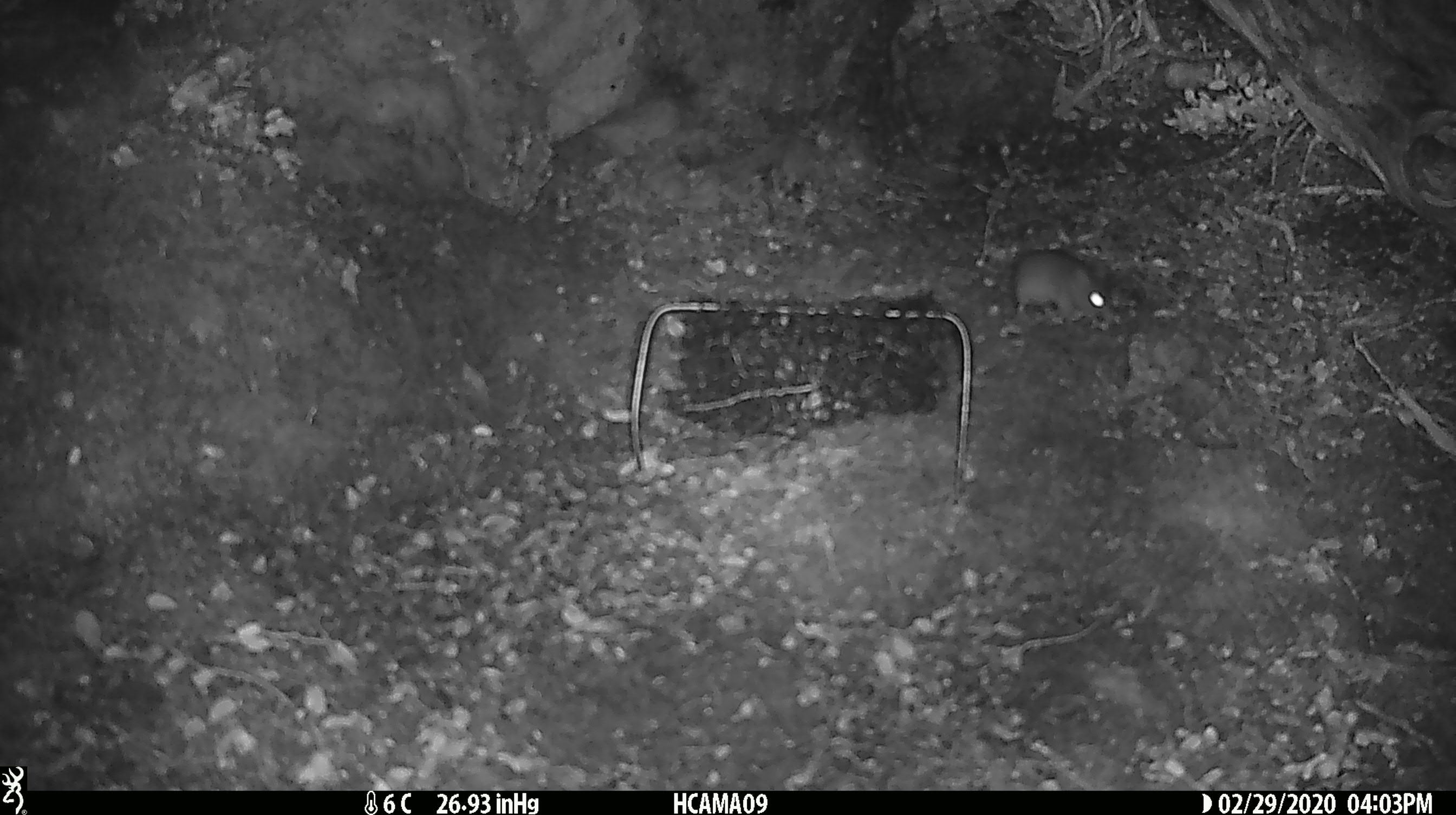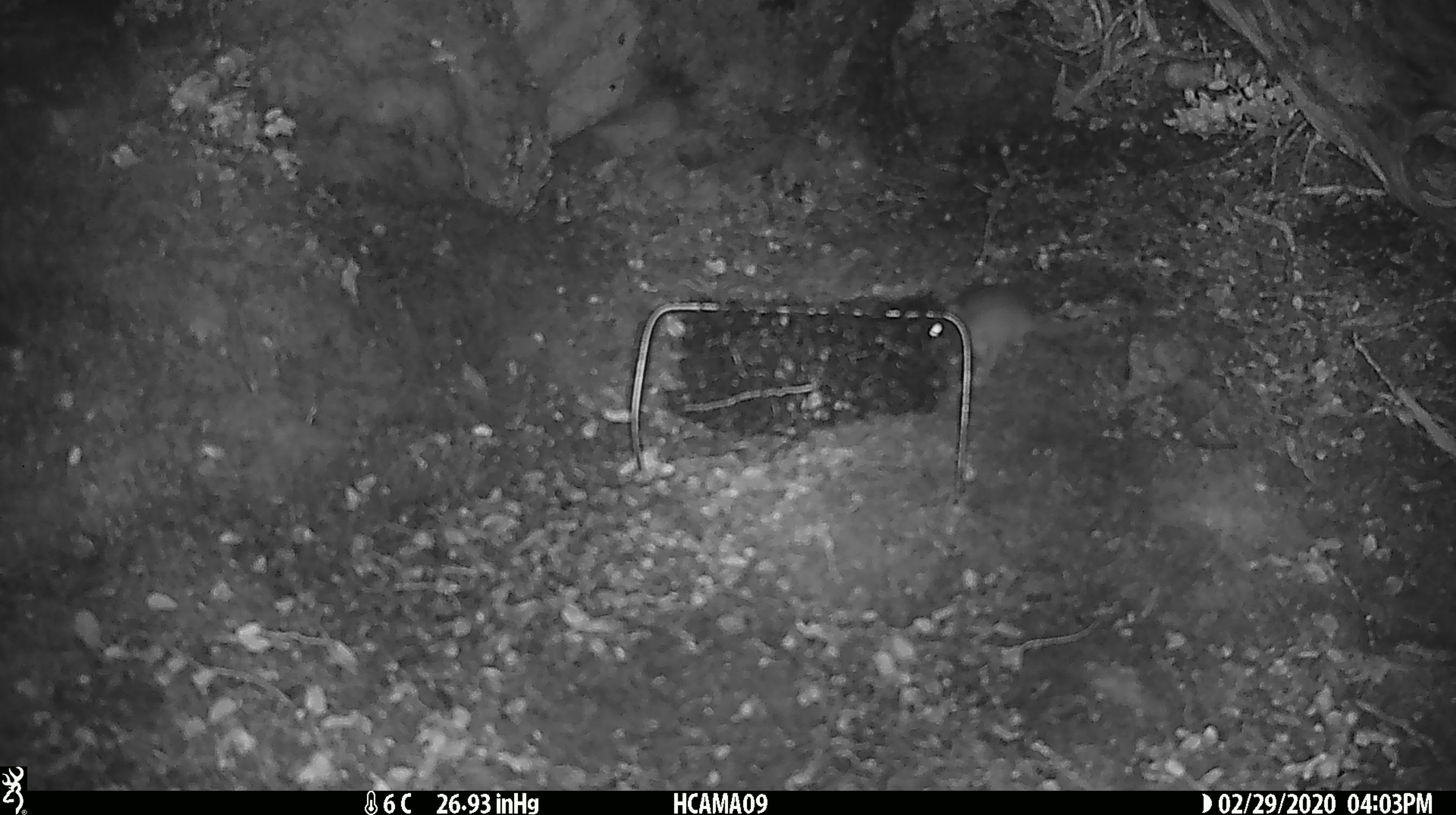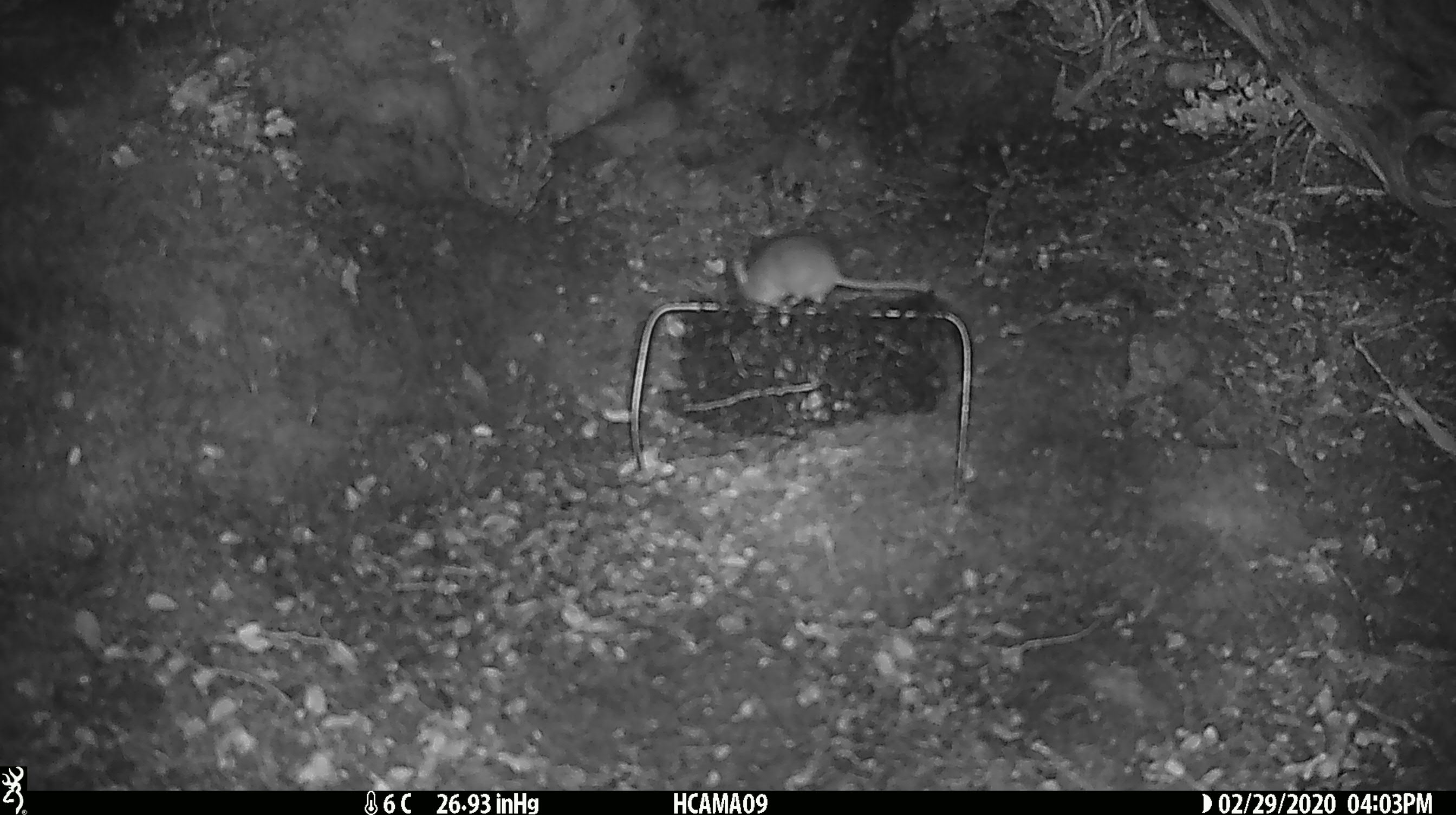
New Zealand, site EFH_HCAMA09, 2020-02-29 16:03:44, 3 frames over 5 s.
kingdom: Animalia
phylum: Chordata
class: Mammalia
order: Rodentia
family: Muridae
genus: Mus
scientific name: Mus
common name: mouse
Mouse (Mus).